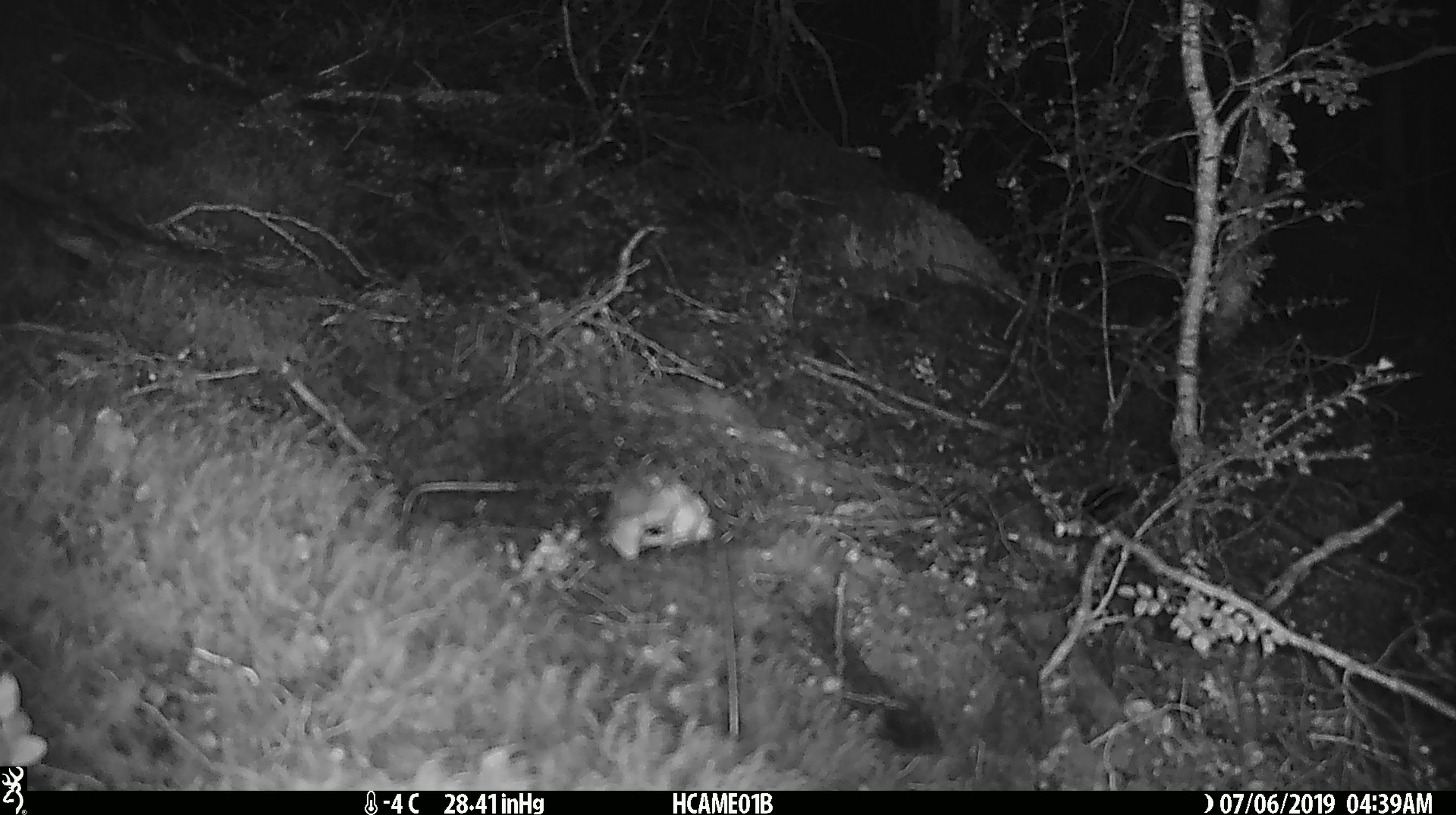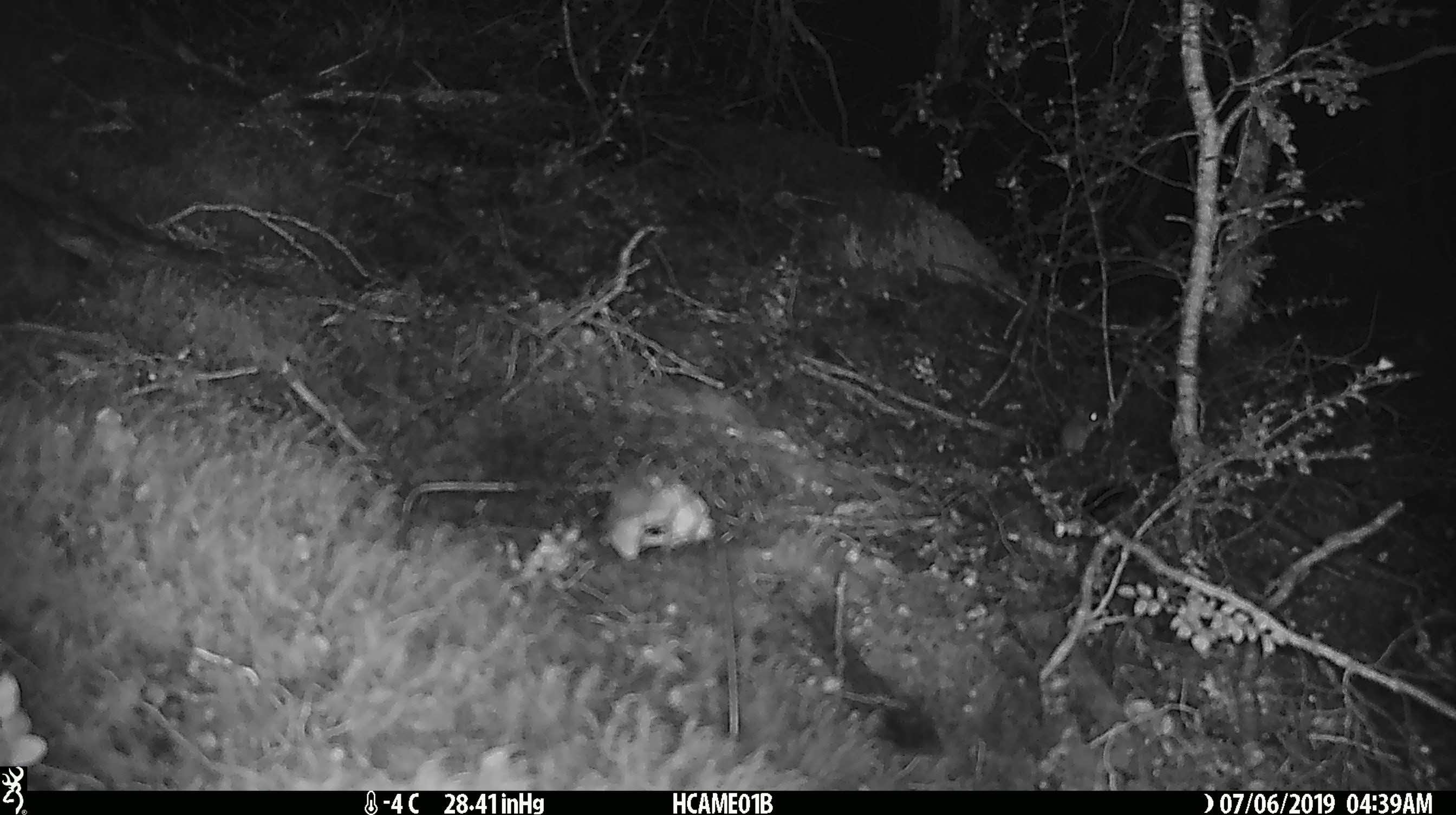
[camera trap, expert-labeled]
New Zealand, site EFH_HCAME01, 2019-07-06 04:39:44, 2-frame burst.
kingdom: Animalia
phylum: Chordata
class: Mammalia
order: Rodentia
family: Muridae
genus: Mus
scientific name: Mus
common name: mouse